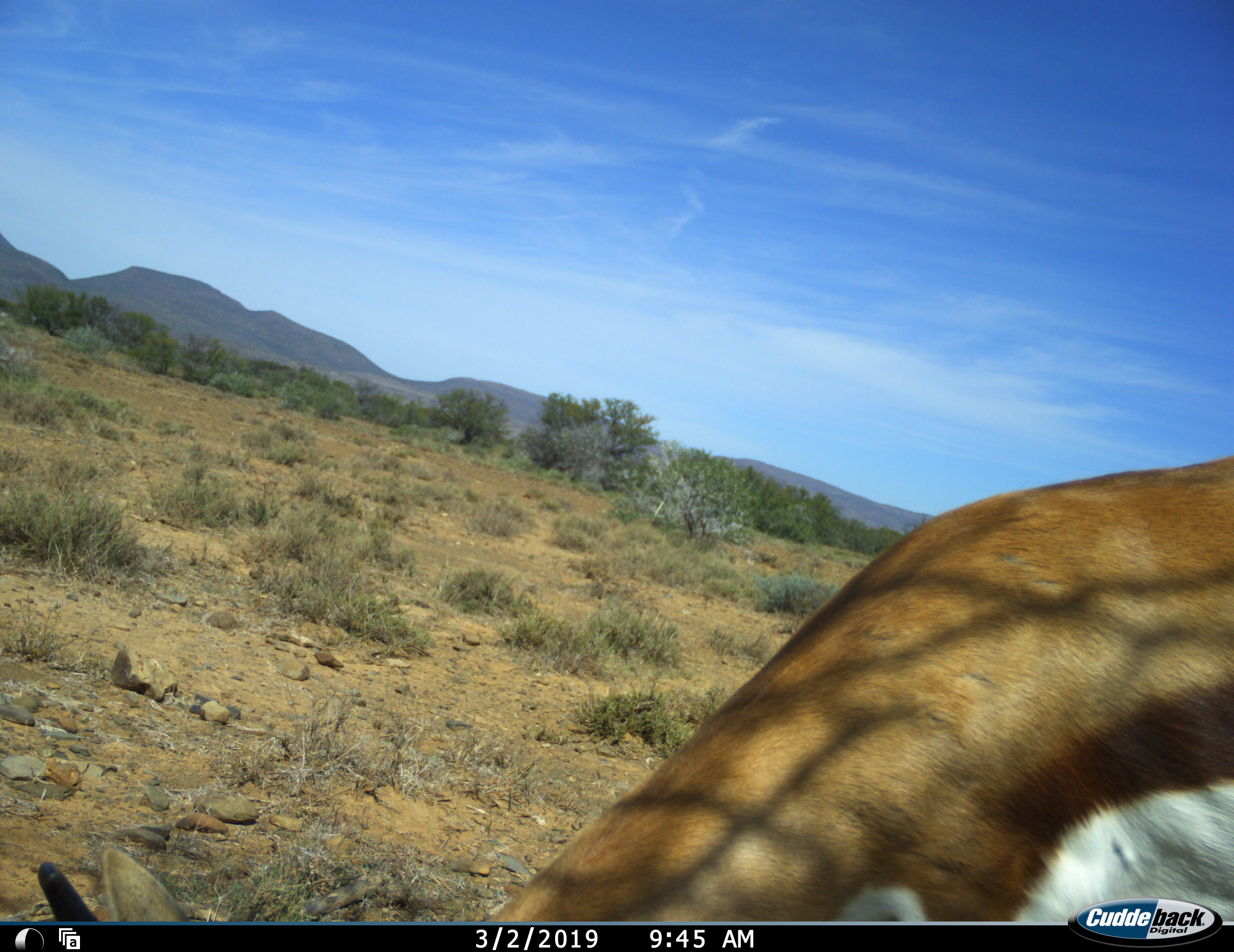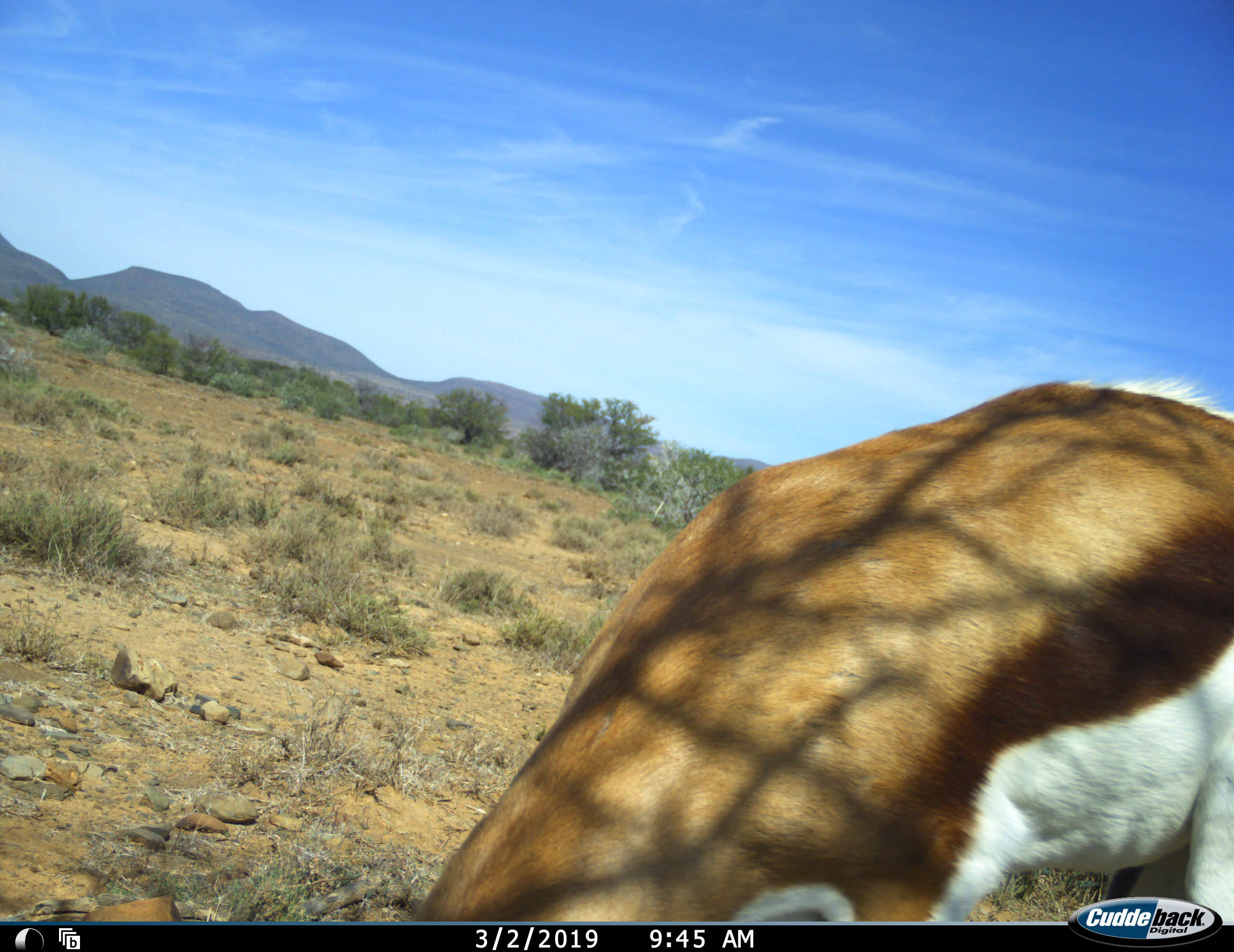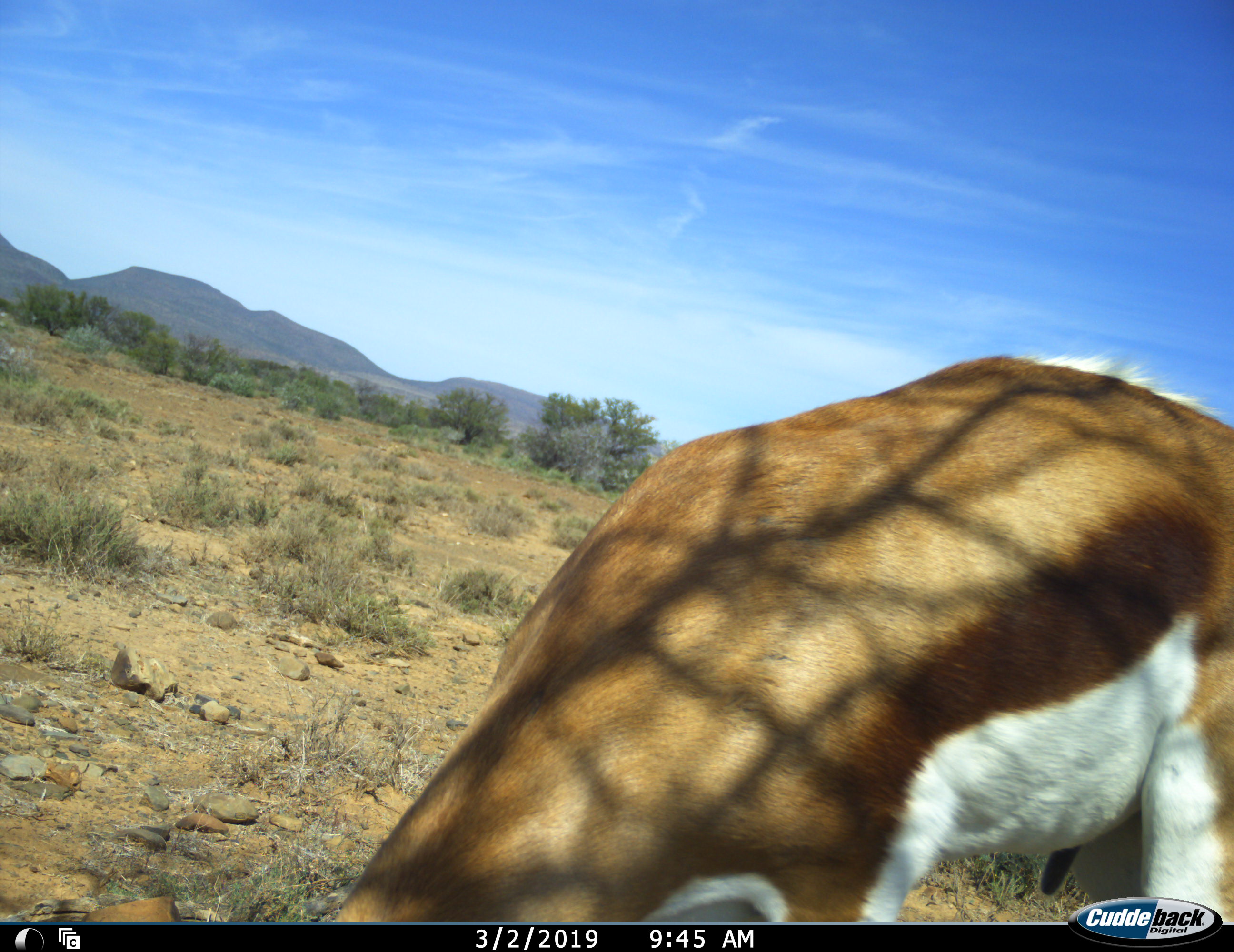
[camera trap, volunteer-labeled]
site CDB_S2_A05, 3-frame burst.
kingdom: Animalia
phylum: Chordata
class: Mammalia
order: Artiodactyla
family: Bovidae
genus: Antidorcas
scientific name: Antidorcas marsupialis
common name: springbok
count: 1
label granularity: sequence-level